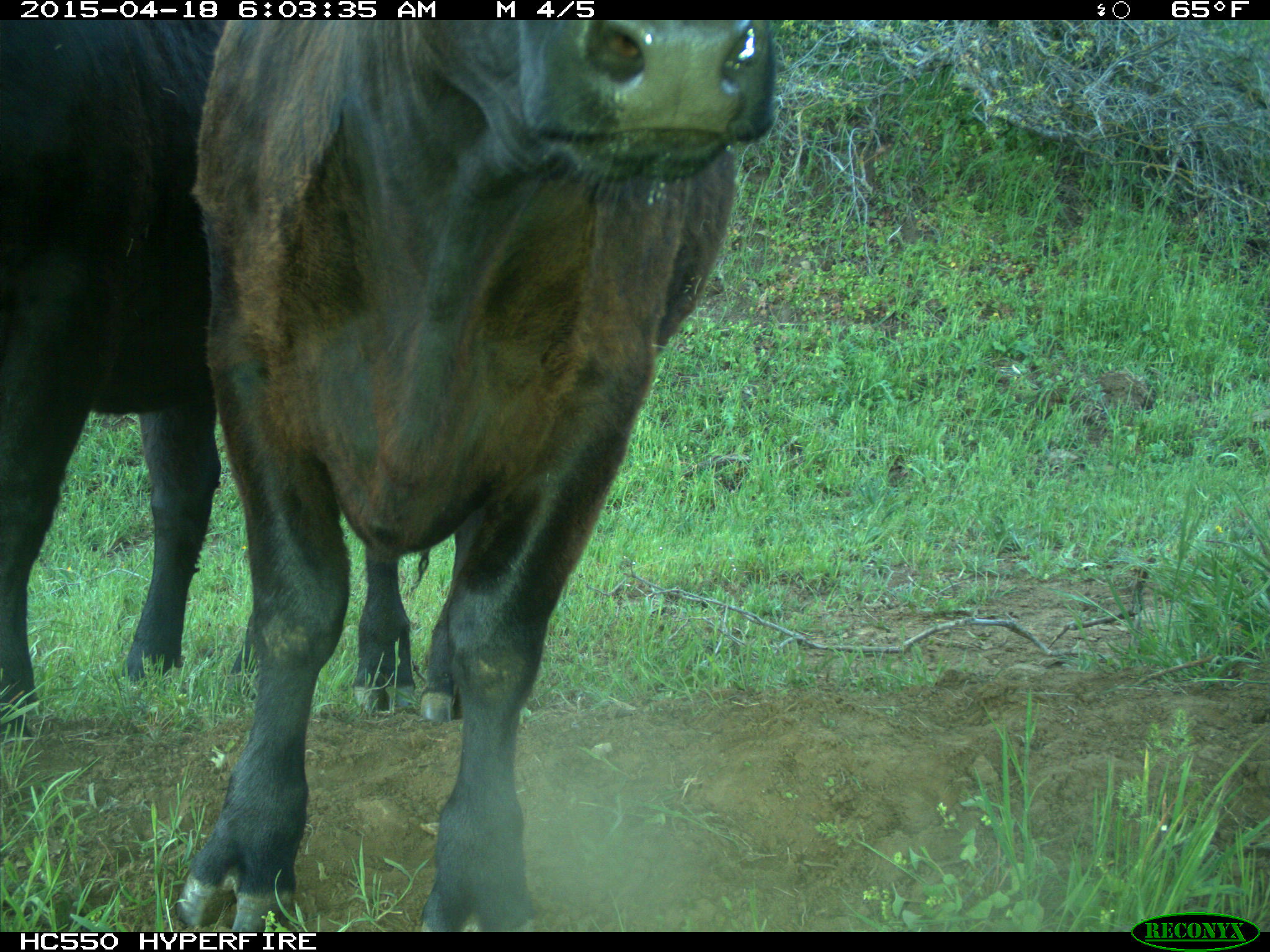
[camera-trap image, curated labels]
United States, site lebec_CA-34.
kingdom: Animalia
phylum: Chordata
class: Mammalia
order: Artiodactyla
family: Bovidae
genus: Bos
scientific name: Bos taurus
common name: domestic cow